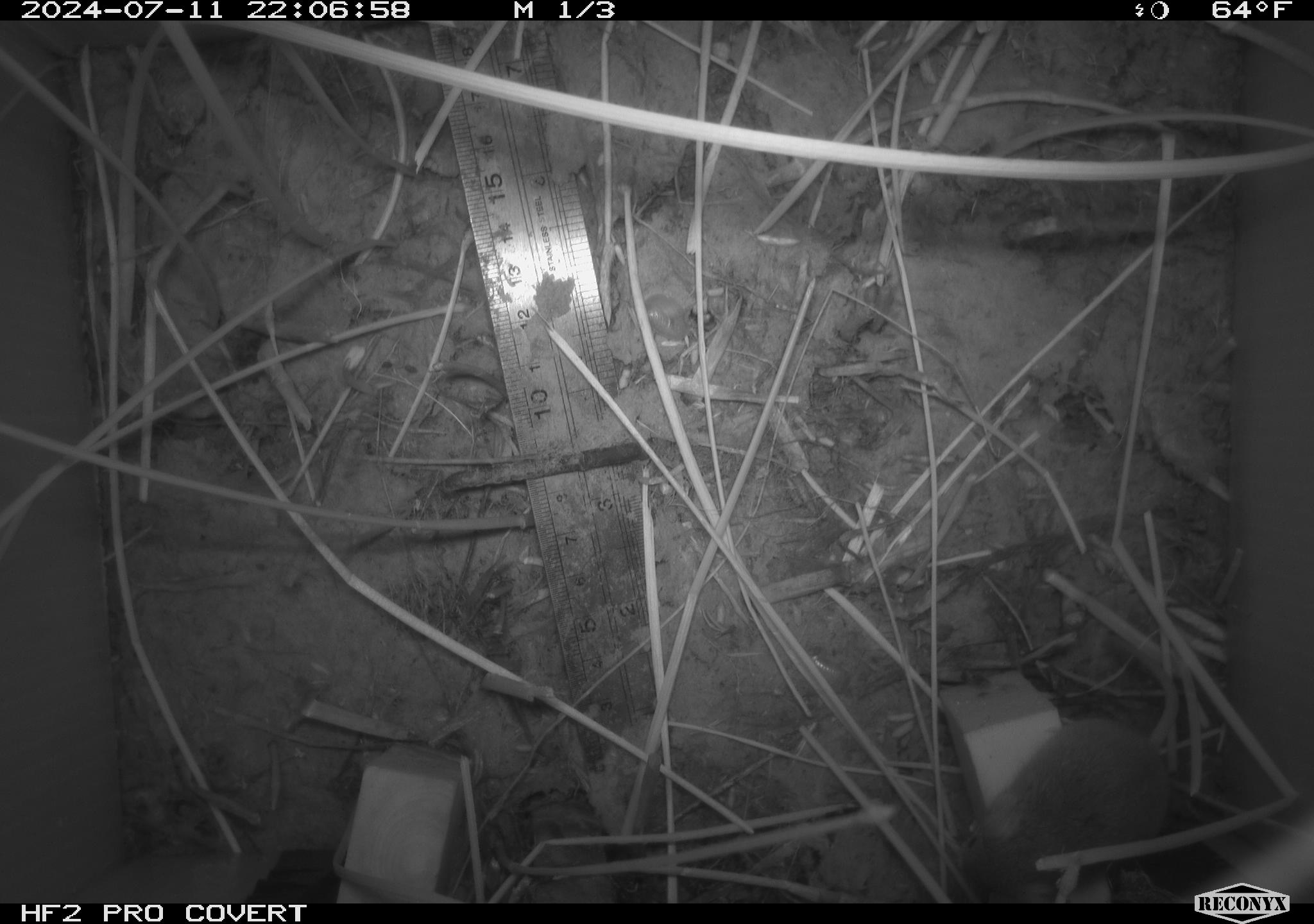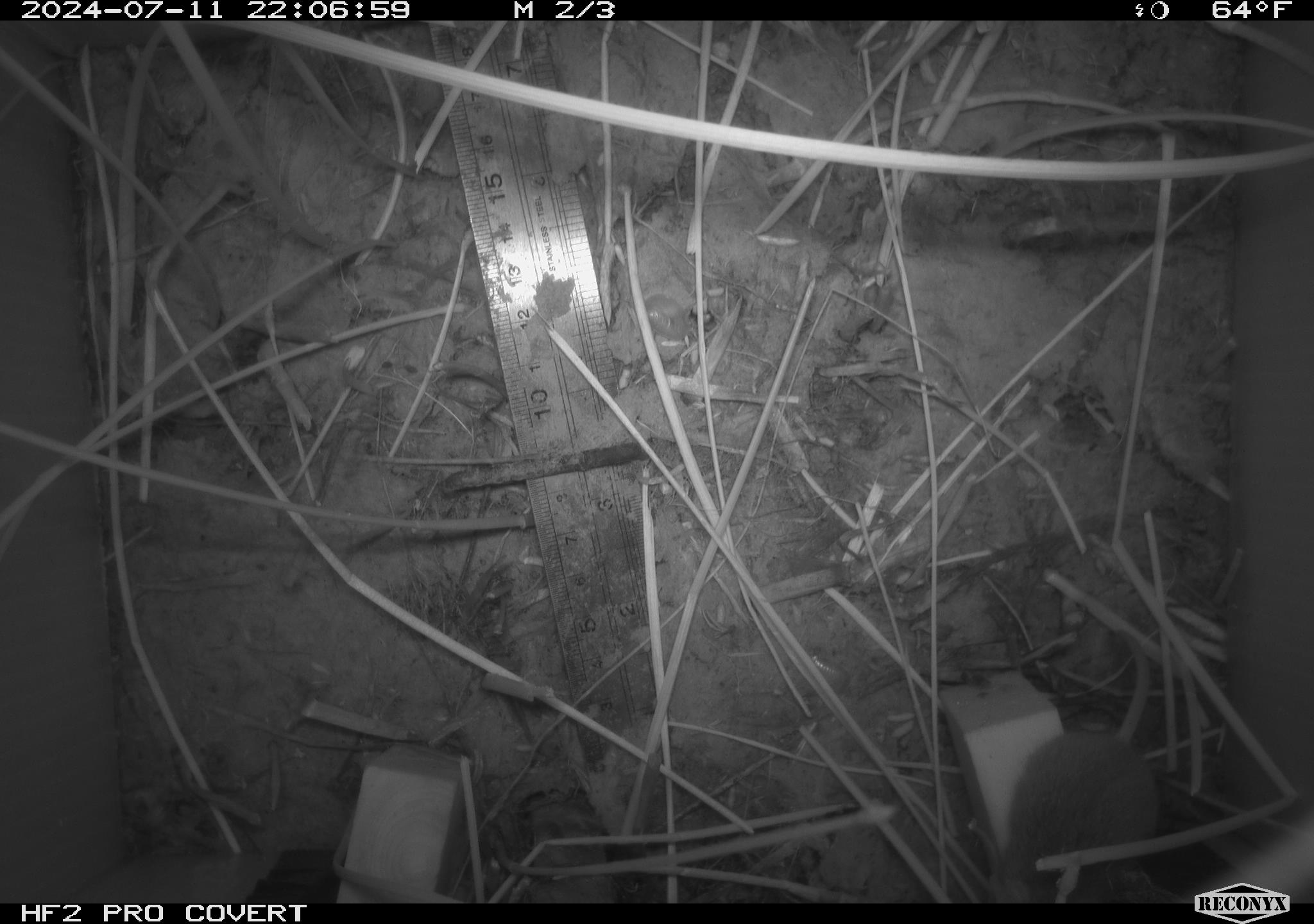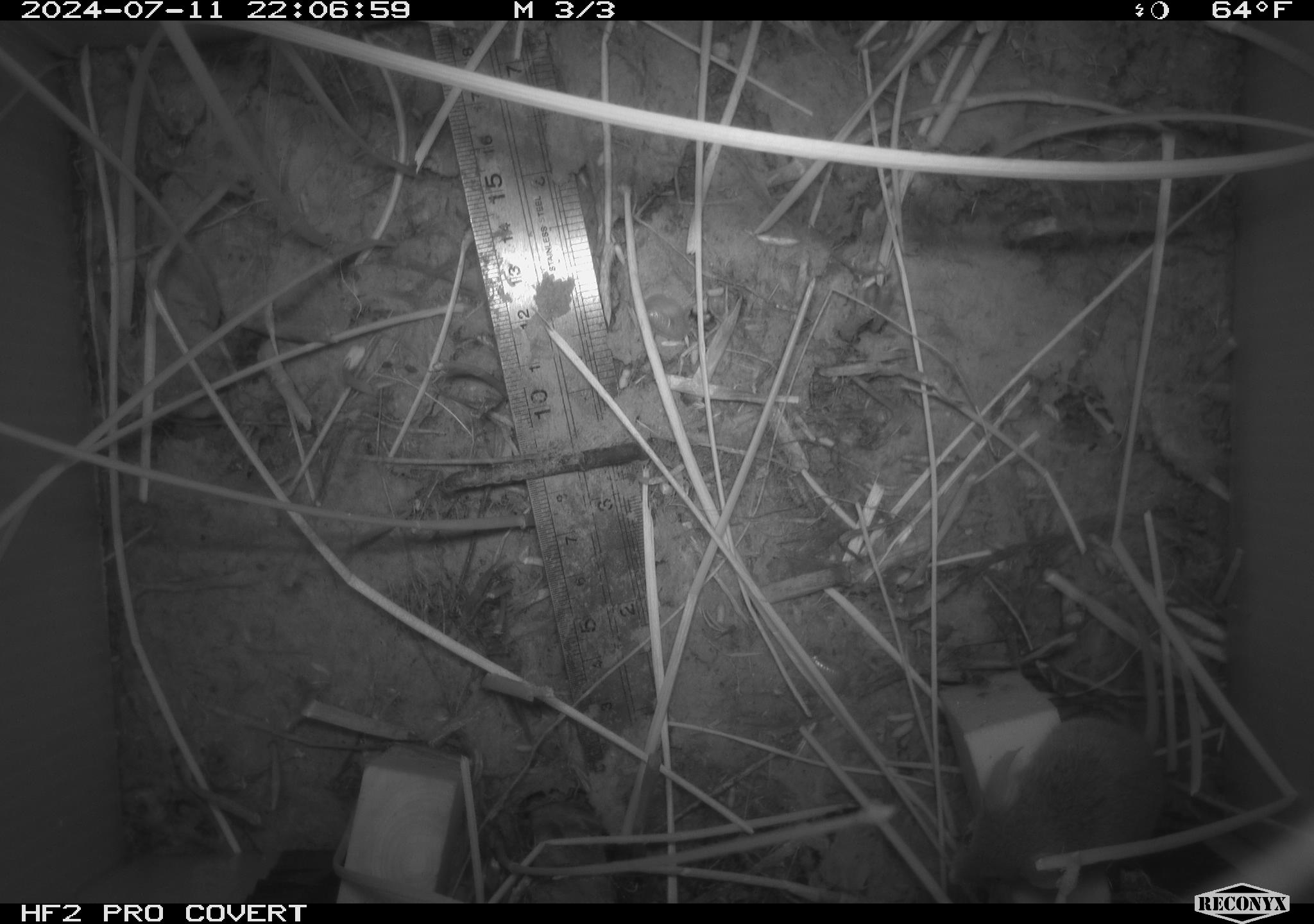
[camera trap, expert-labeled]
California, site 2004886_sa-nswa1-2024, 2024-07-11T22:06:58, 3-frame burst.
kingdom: Animalia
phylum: Chordata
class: Mammalia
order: Rodentia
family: Cricetidae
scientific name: Arvicolinae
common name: voles, lemmings, and muskrats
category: arvicolinae subfamily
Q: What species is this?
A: Arvicolinae subfamily (voles, lemmings, and muskrats) (Arvicolinae).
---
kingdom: Animalia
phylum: Chordata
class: Mammalia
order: Rodentia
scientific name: Rodentia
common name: rodent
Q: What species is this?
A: Rodent (Rodentia).